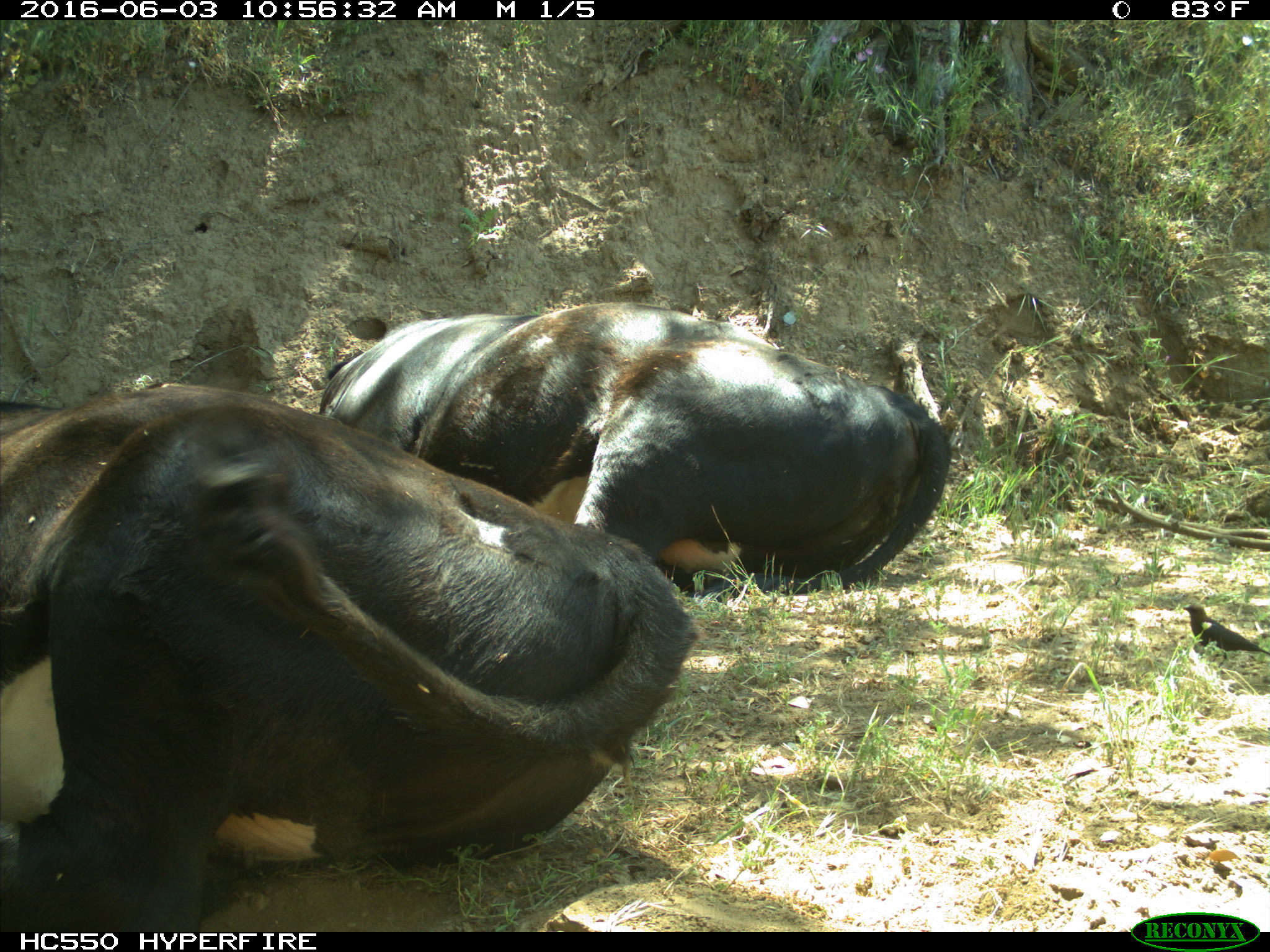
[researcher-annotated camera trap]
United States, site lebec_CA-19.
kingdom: Animalia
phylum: Chordata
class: Mammalia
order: Artiodactyla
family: Bovidae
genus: Bos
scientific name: Bos taurus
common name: domestic cow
Bos taurus (domestic cow).